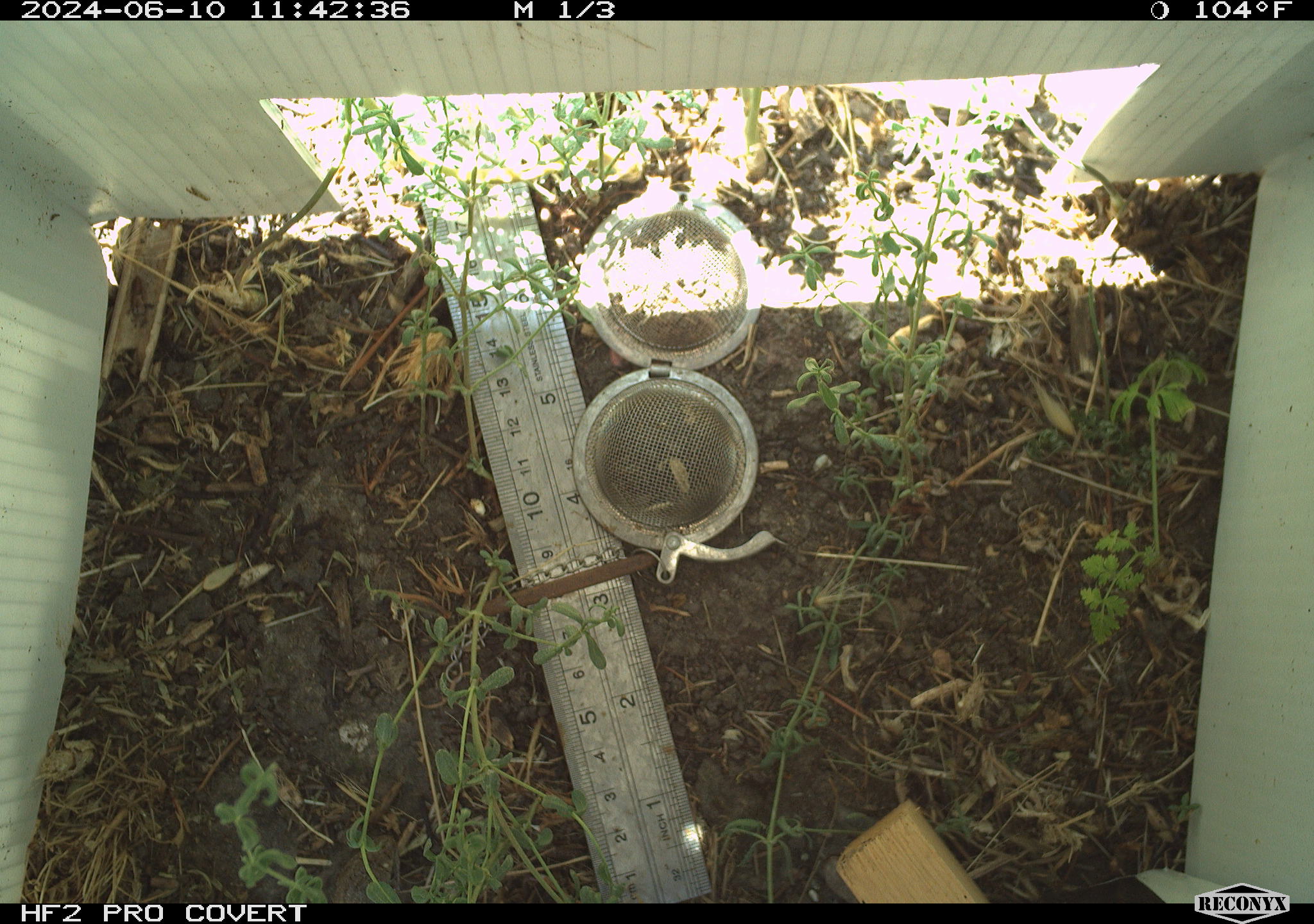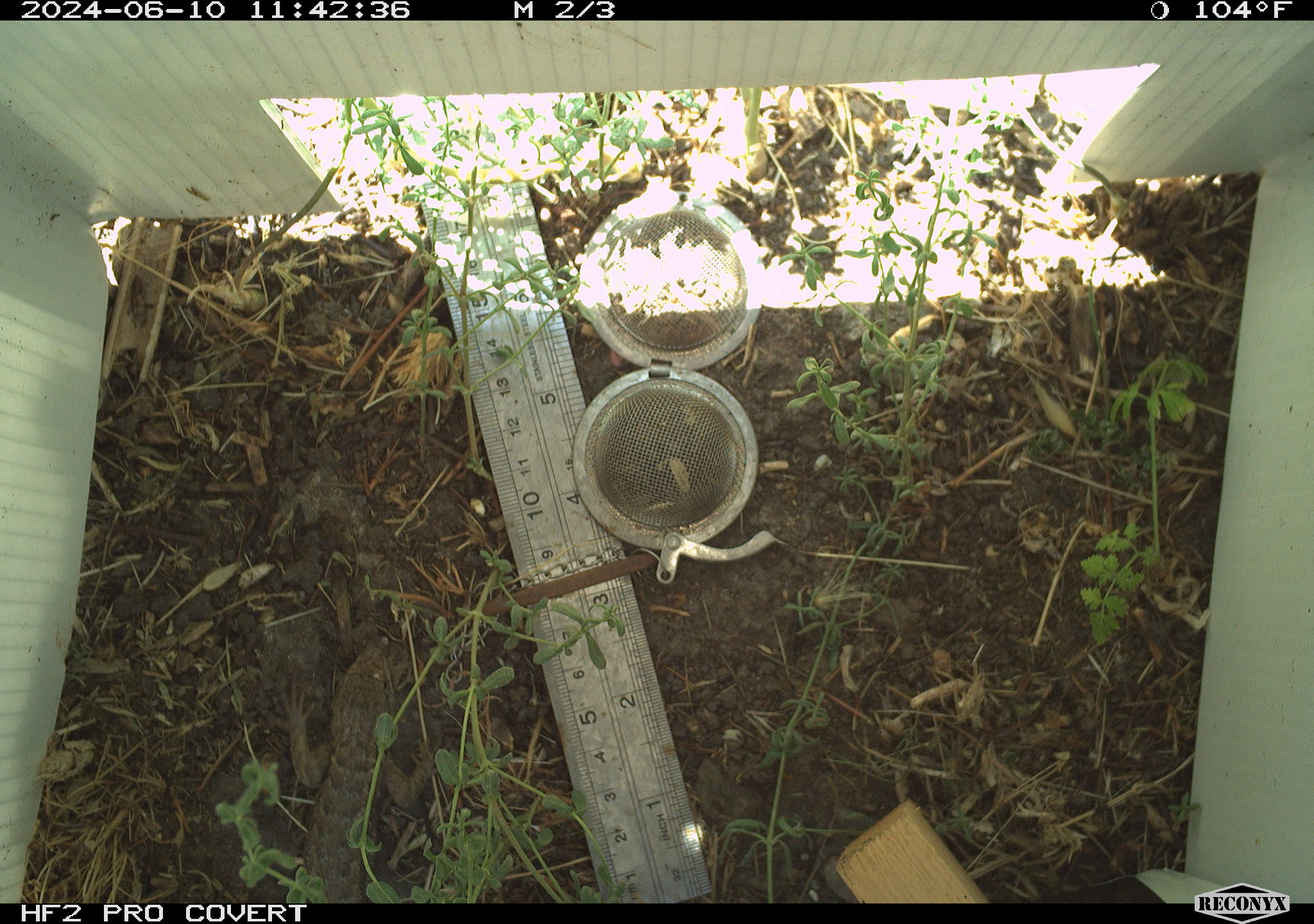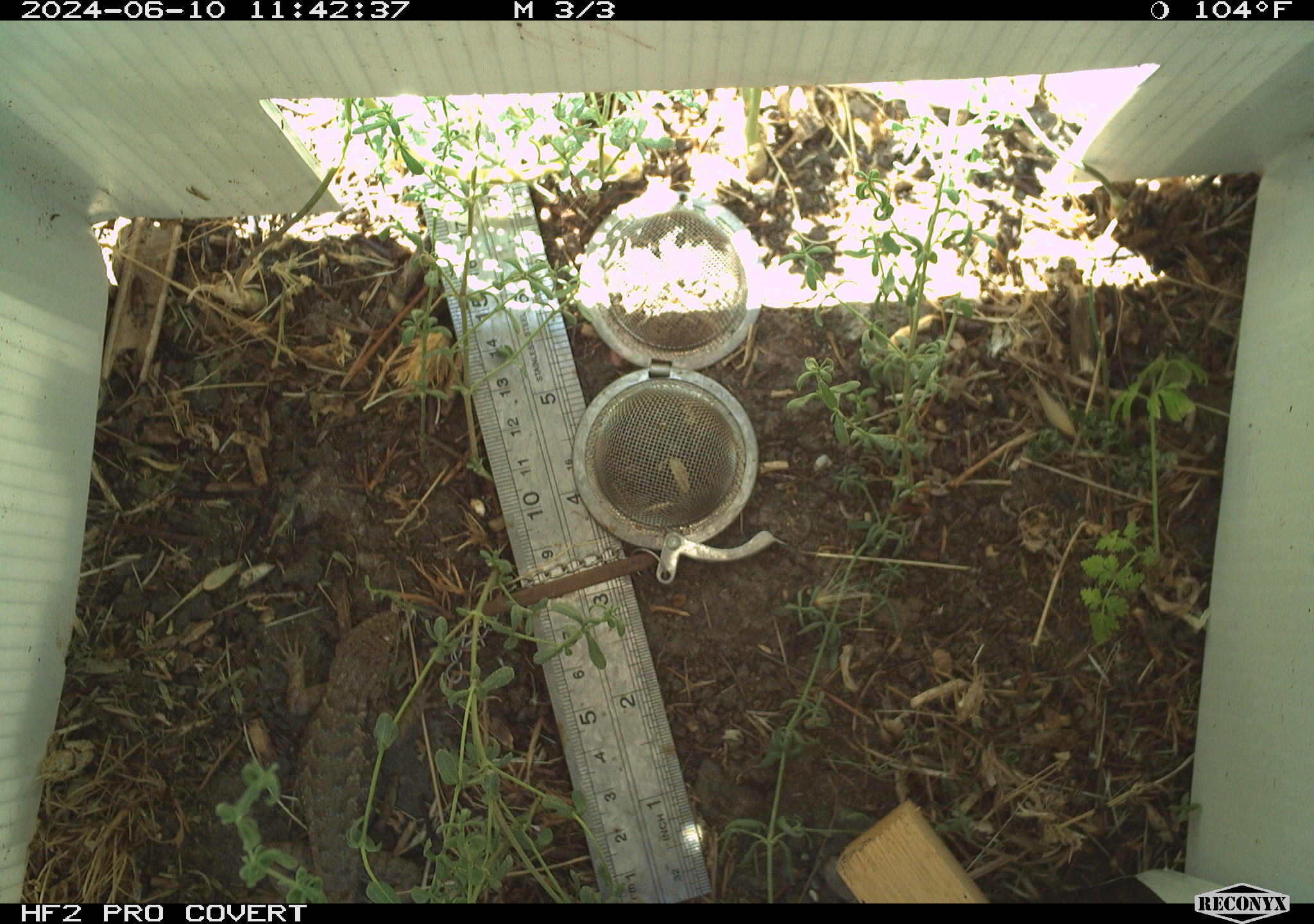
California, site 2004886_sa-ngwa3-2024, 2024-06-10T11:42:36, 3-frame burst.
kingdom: Animalia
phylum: Chordata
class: Reptilia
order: Squamata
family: Phrynosomatidae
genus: Sceloporus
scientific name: Sceloporus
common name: spiny lizards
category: sceloporus species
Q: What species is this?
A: Sceloporus species (spiny lizards) (Sceloporus).